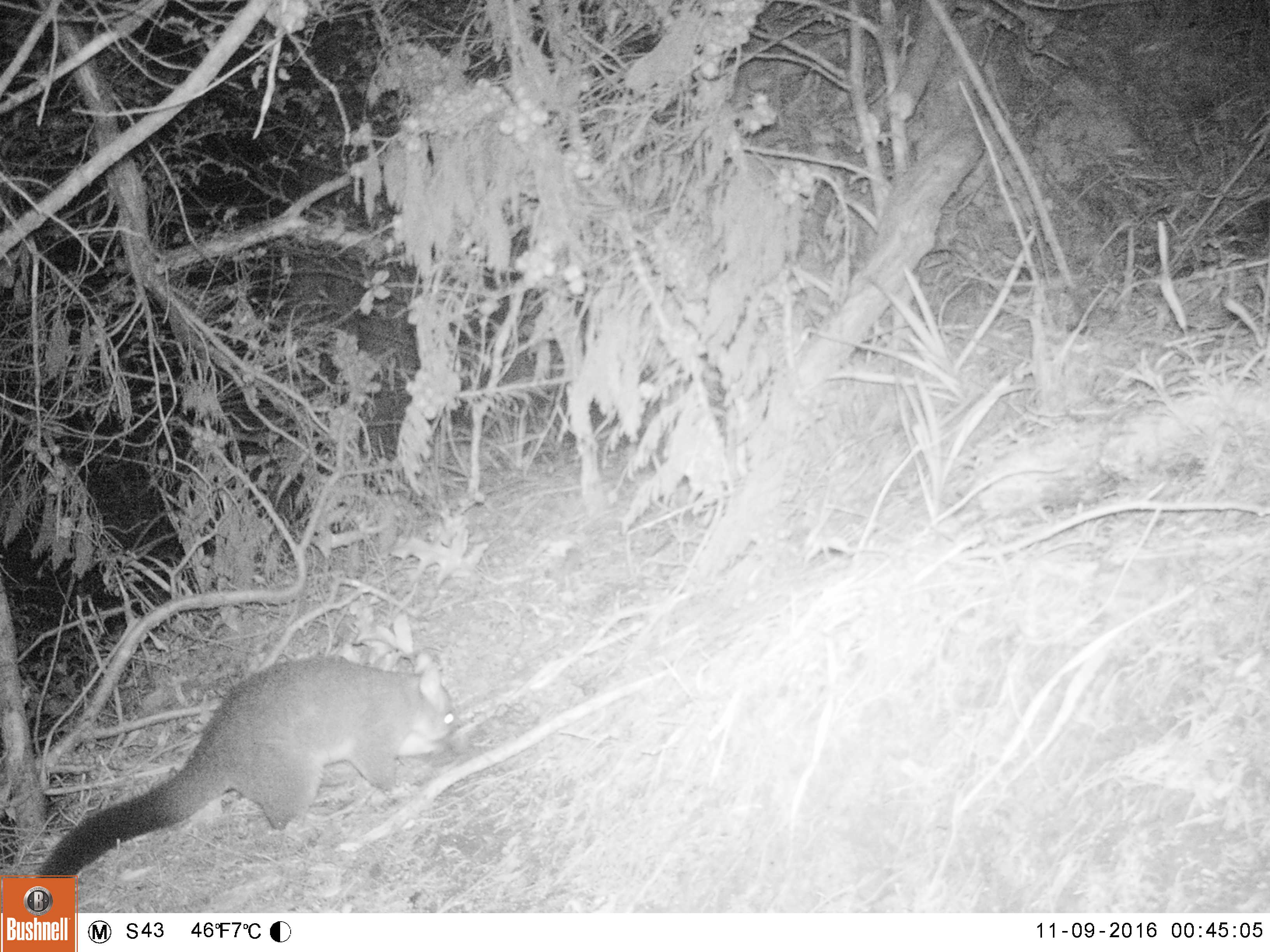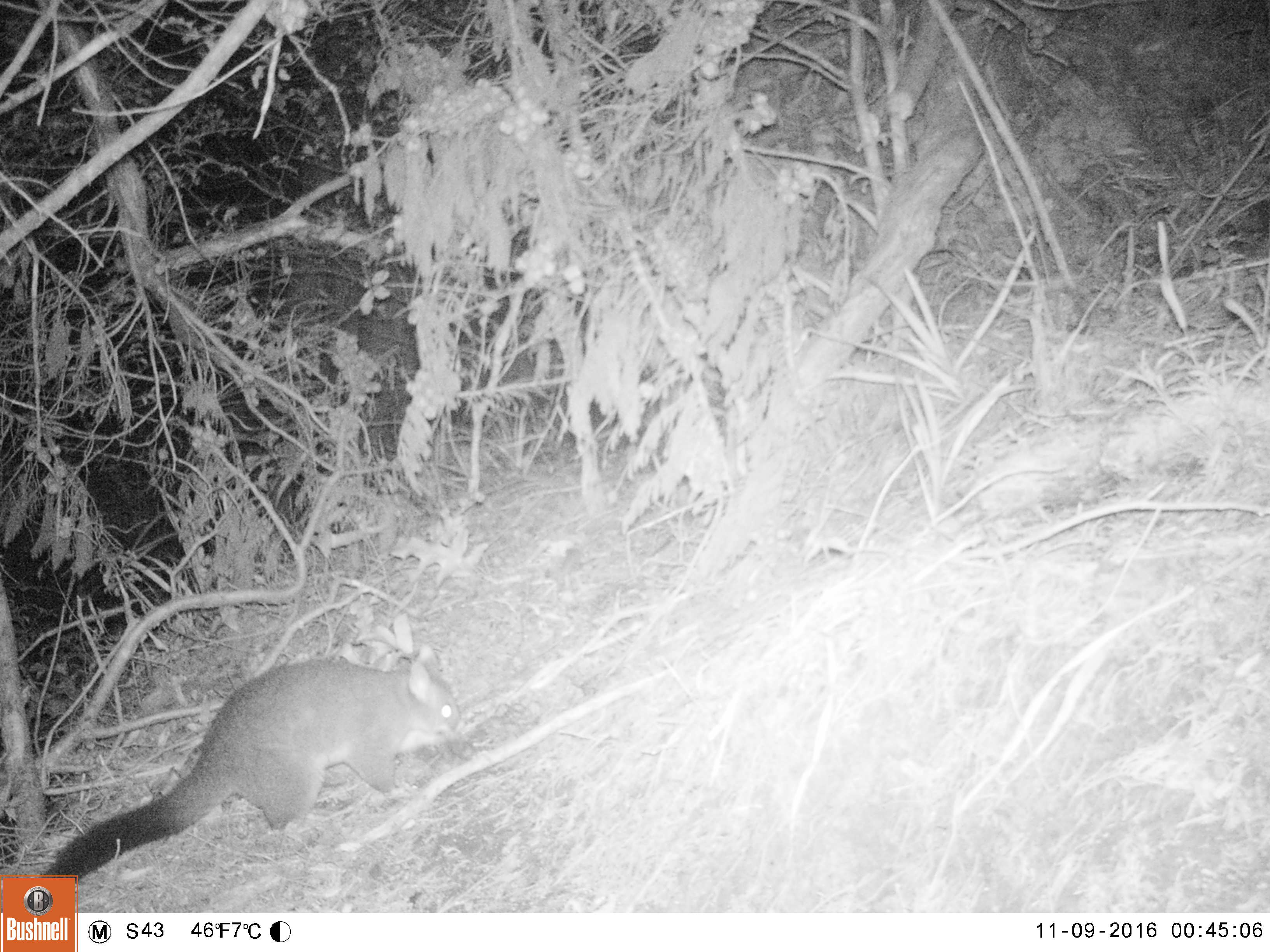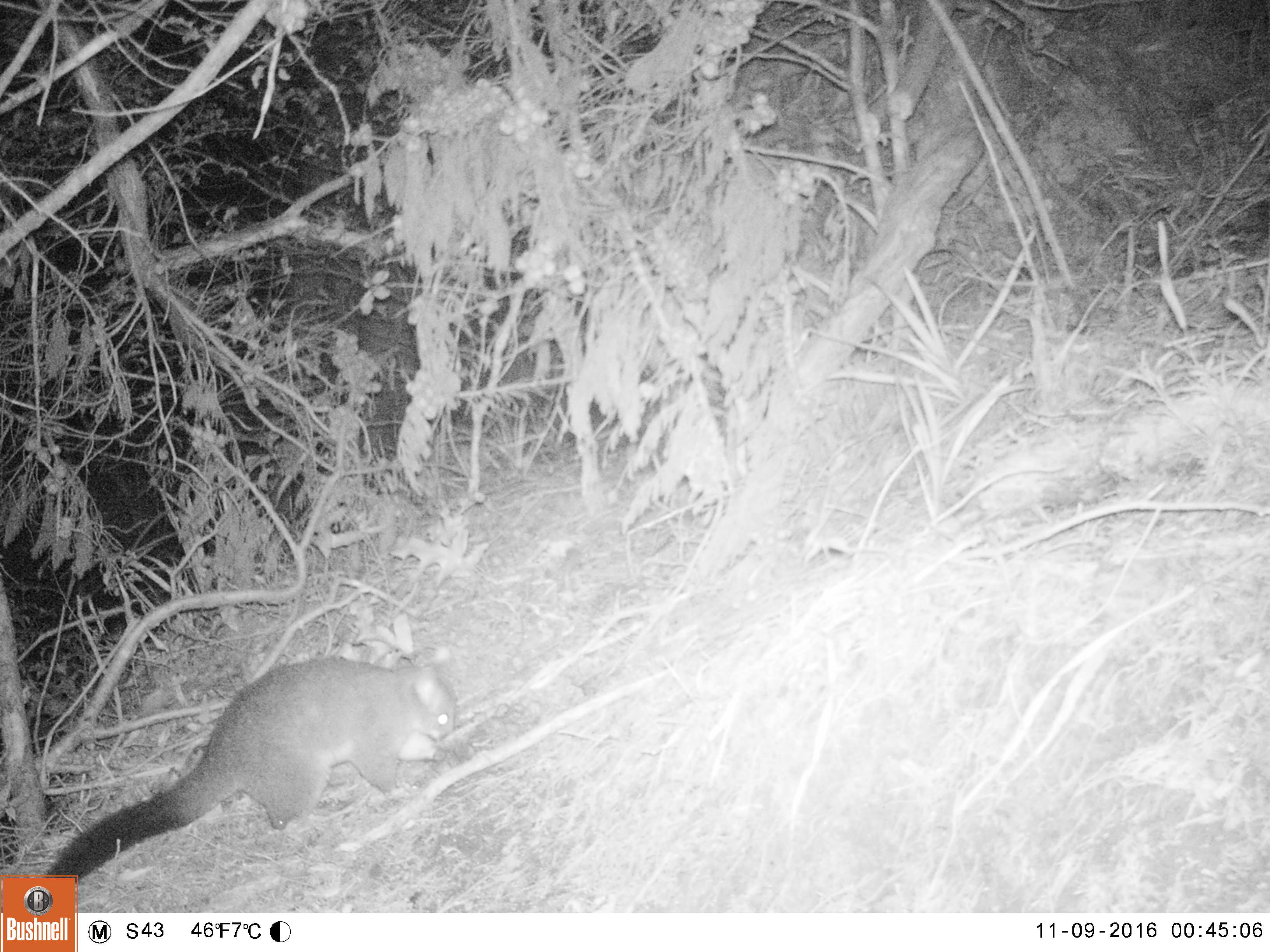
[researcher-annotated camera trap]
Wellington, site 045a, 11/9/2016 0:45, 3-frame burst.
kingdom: Animalia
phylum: Chordata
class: Mammalia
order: Didelphimorphia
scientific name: Didelphimorphia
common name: possum